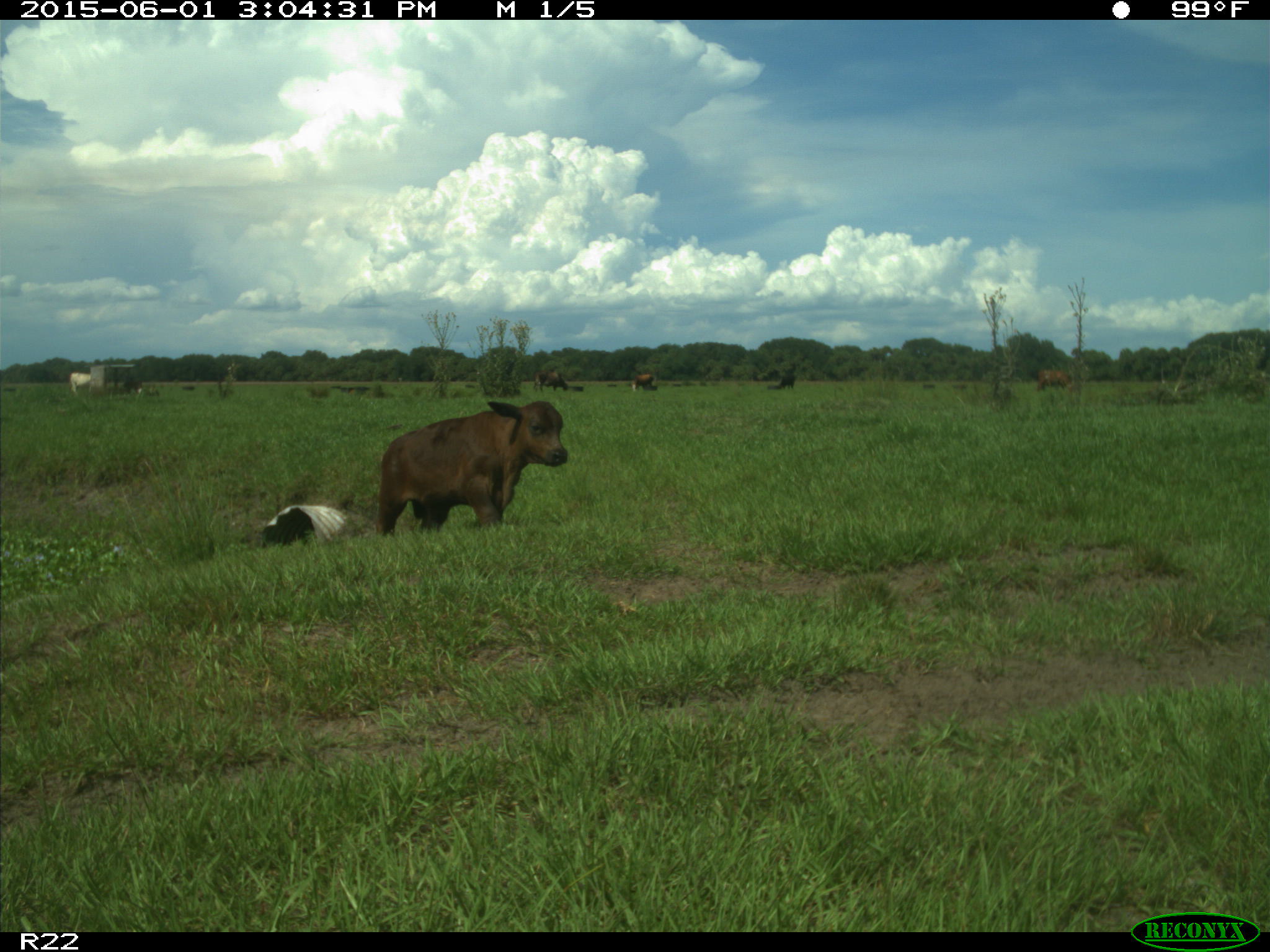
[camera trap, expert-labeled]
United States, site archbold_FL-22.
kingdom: Animalia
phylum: Chordata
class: Mammalia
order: Artiodactyla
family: Bovidae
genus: Bos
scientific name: Bos taurus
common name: domestic cow